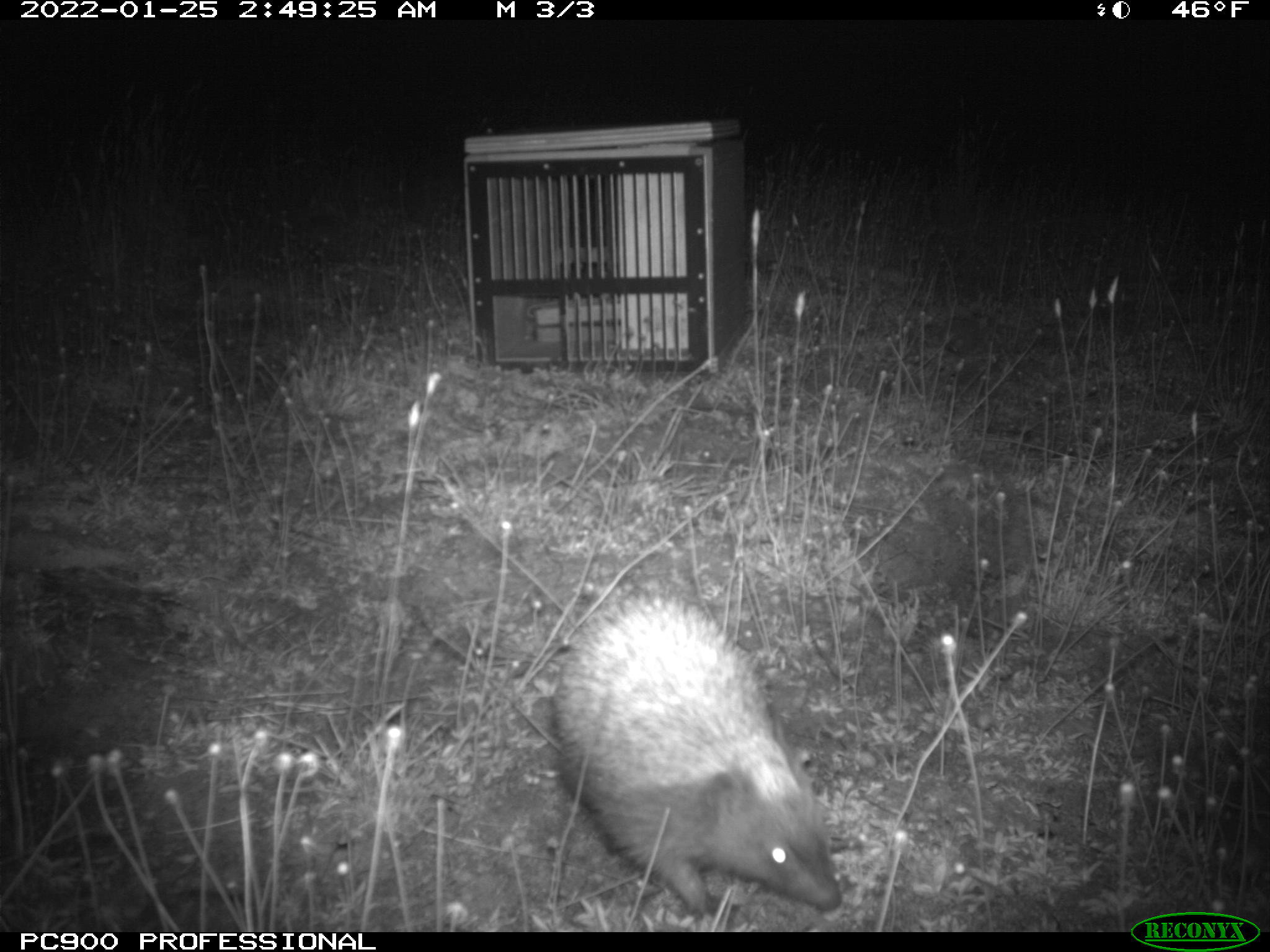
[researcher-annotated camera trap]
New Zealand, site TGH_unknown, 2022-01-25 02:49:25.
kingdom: Animalia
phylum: Chordata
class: Mammalia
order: Eulipotyphla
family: Erinaceidae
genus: Erinaceus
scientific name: Erinaceus europaeus europaeus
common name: european hedgehog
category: hedgehog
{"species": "hedgehog (european hedgehog) (Erinaceus europaeus europaeus)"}